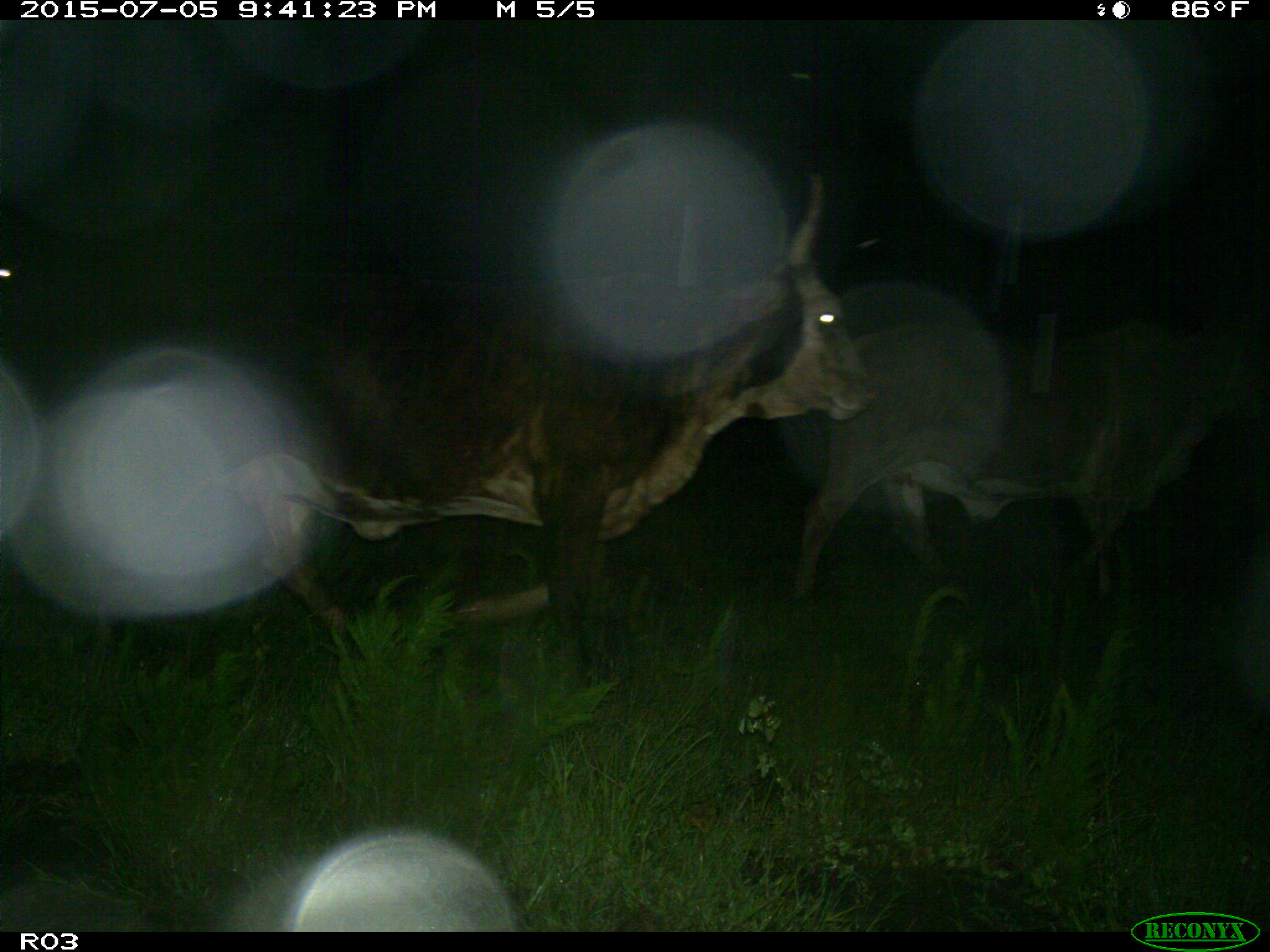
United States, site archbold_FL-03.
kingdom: Animalia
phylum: Chordata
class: Mammalia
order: Artiodactyla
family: Bovidae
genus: Bos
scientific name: Bos taurus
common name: domestic cow